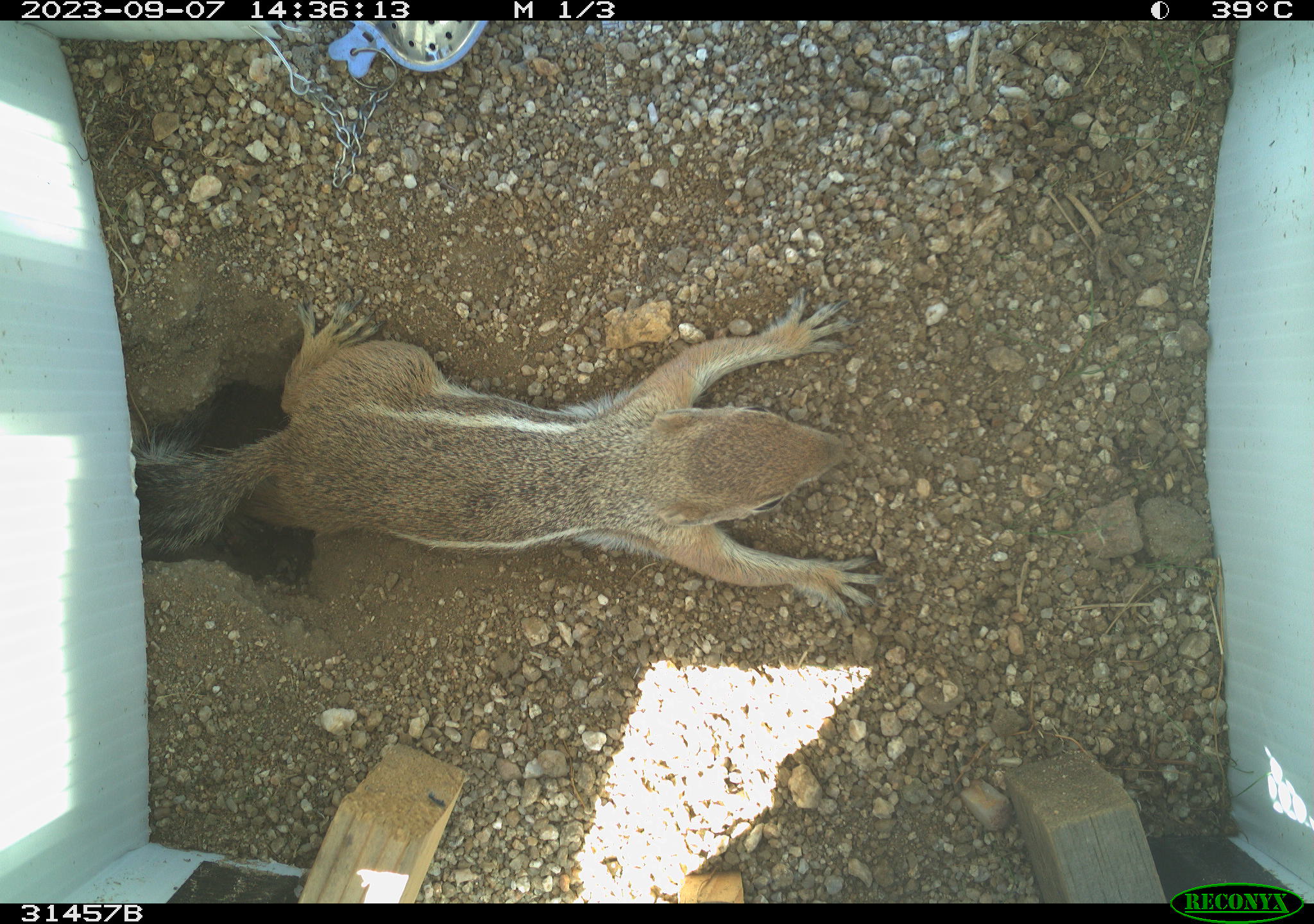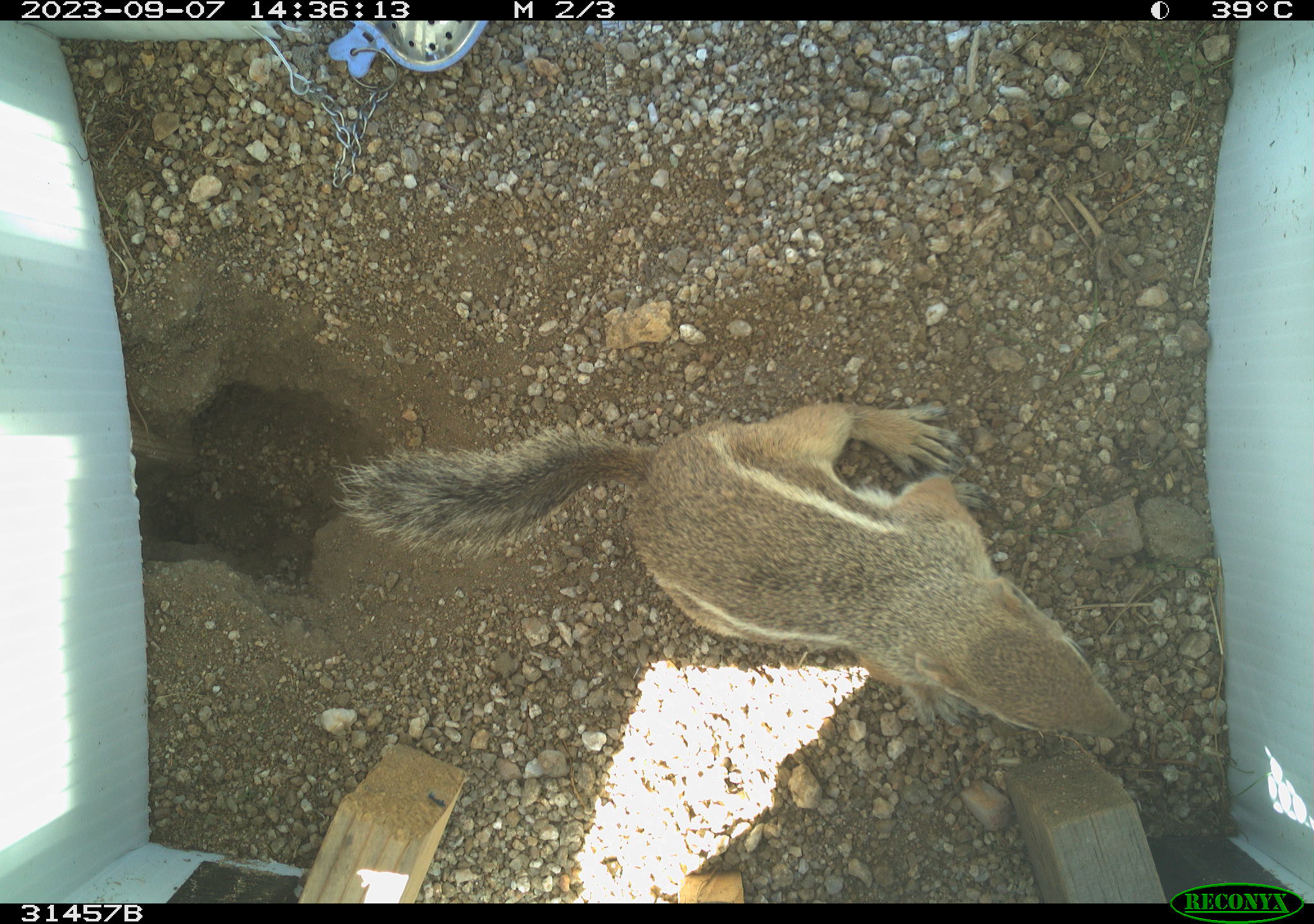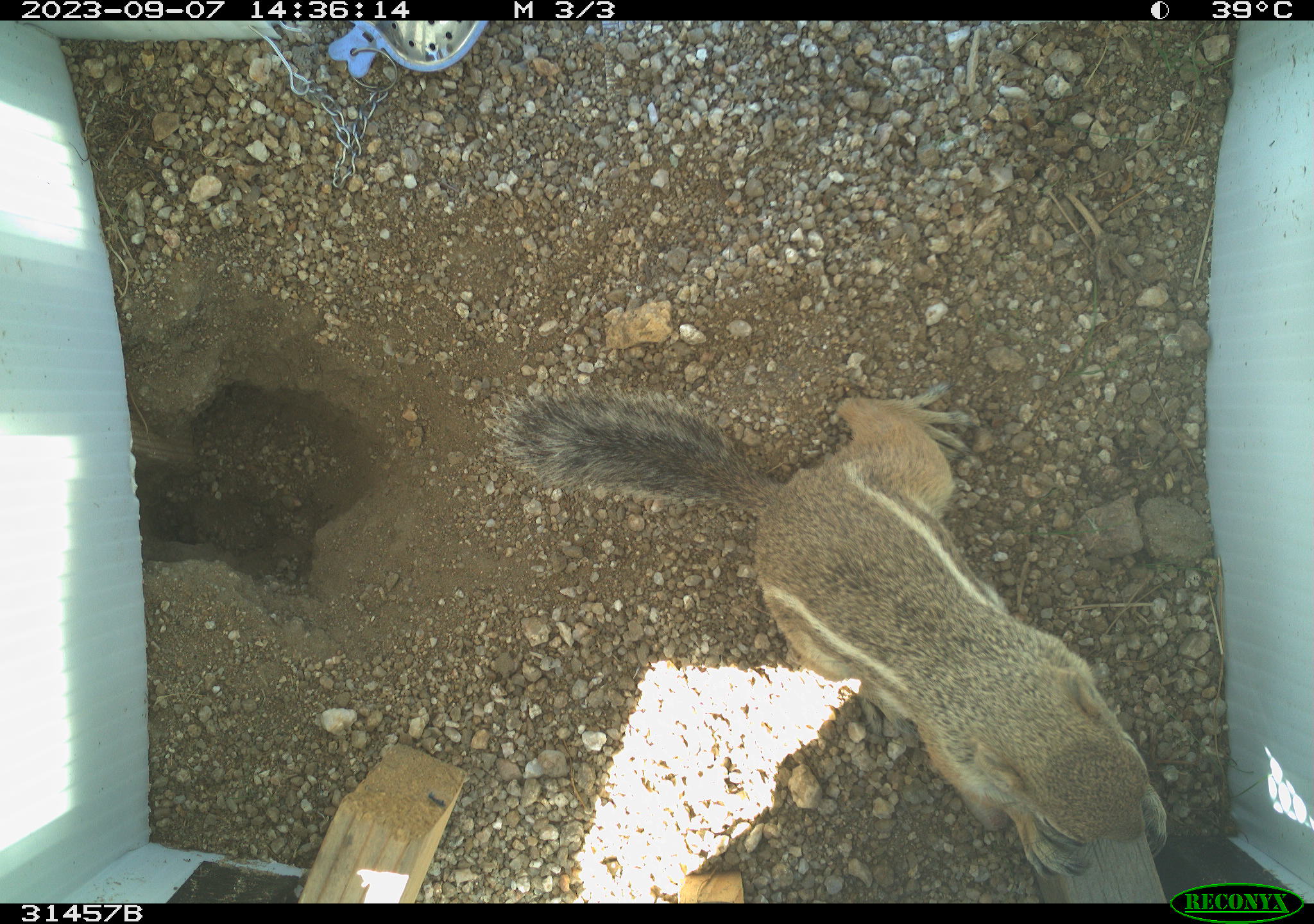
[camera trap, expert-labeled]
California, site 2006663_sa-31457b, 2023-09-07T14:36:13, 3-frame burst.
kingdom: Animalia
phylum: Chordata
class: Mammalia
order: Rodentia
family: Sciuridae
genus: Ammospermophilus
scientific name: Ammospermophilus leucurus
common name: white-tailed antelope squirrel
White-tailed antelope squirrel (Ammospermophilus leucurus).